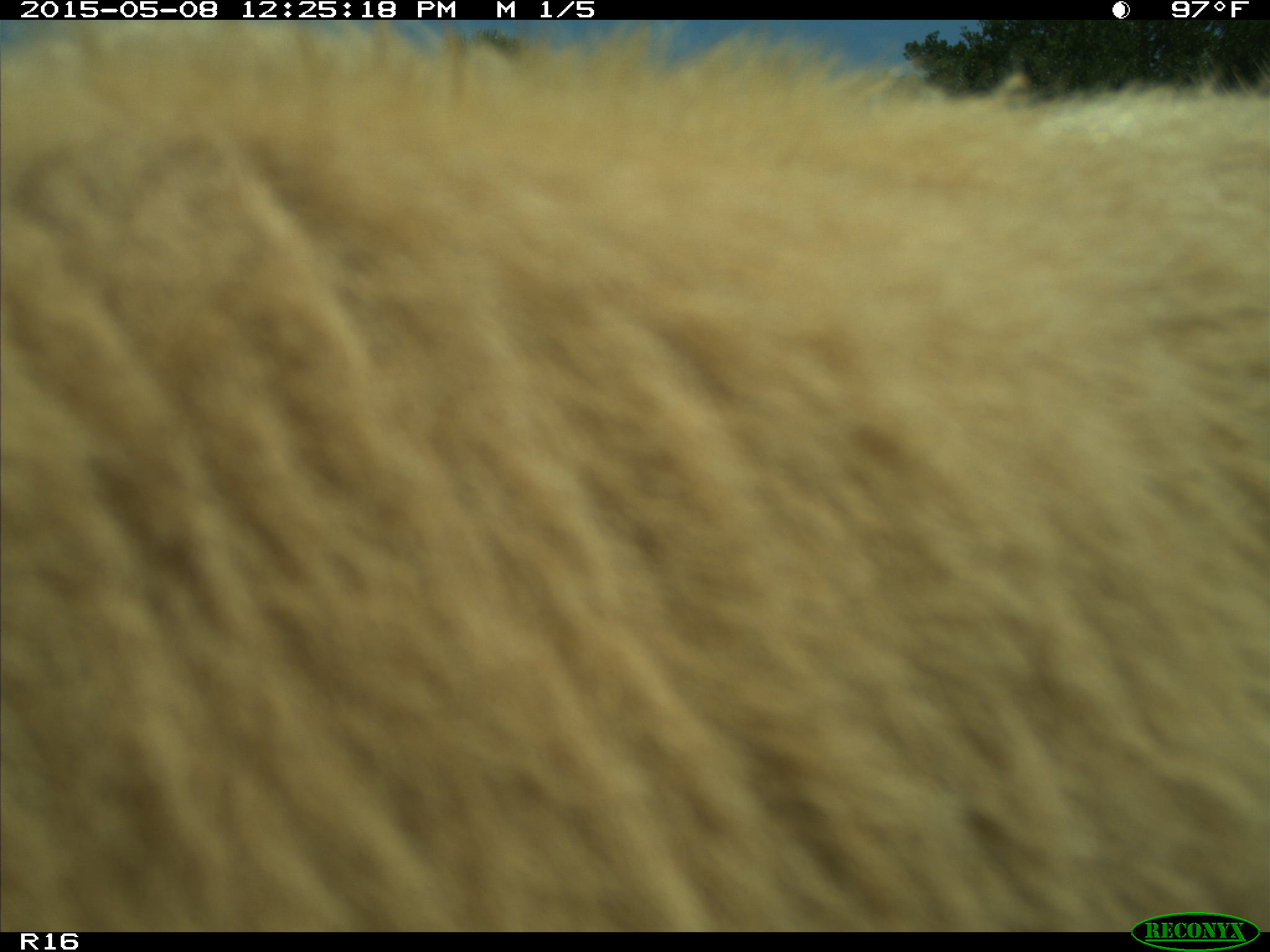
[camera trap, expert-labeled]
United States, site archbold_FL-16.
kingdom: Animalia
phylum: Chordata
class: Mammalia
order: Artiodactyla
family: Bovidae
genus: Bos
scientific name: Bos taurus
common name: domestic cow